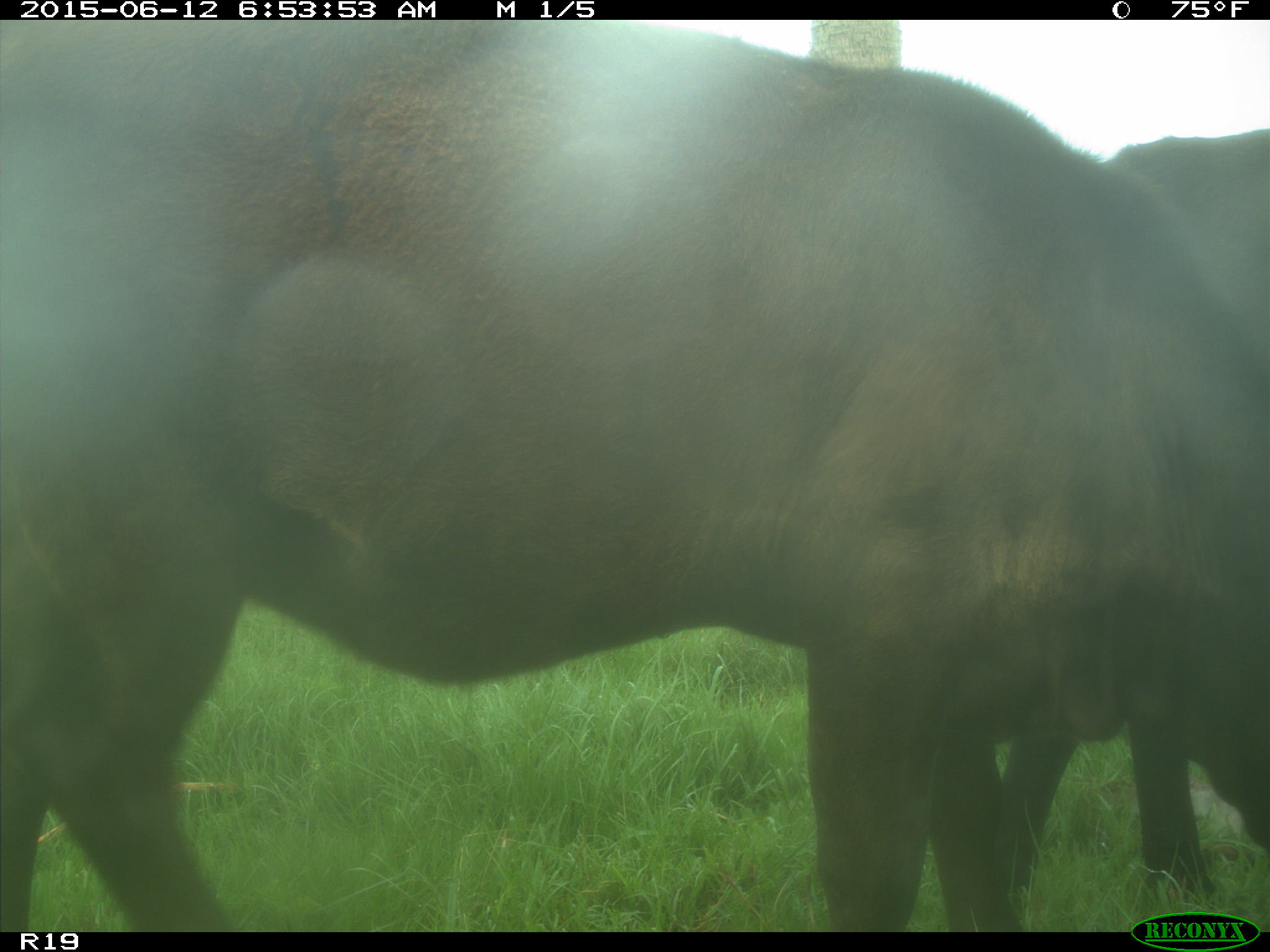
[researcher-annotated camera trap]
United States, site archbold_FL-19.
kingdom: Animalia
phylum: Chordata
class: Mammalia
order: Artiodactyla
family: Bovidae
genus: Bos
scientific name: Bos taurus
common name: domestic cow